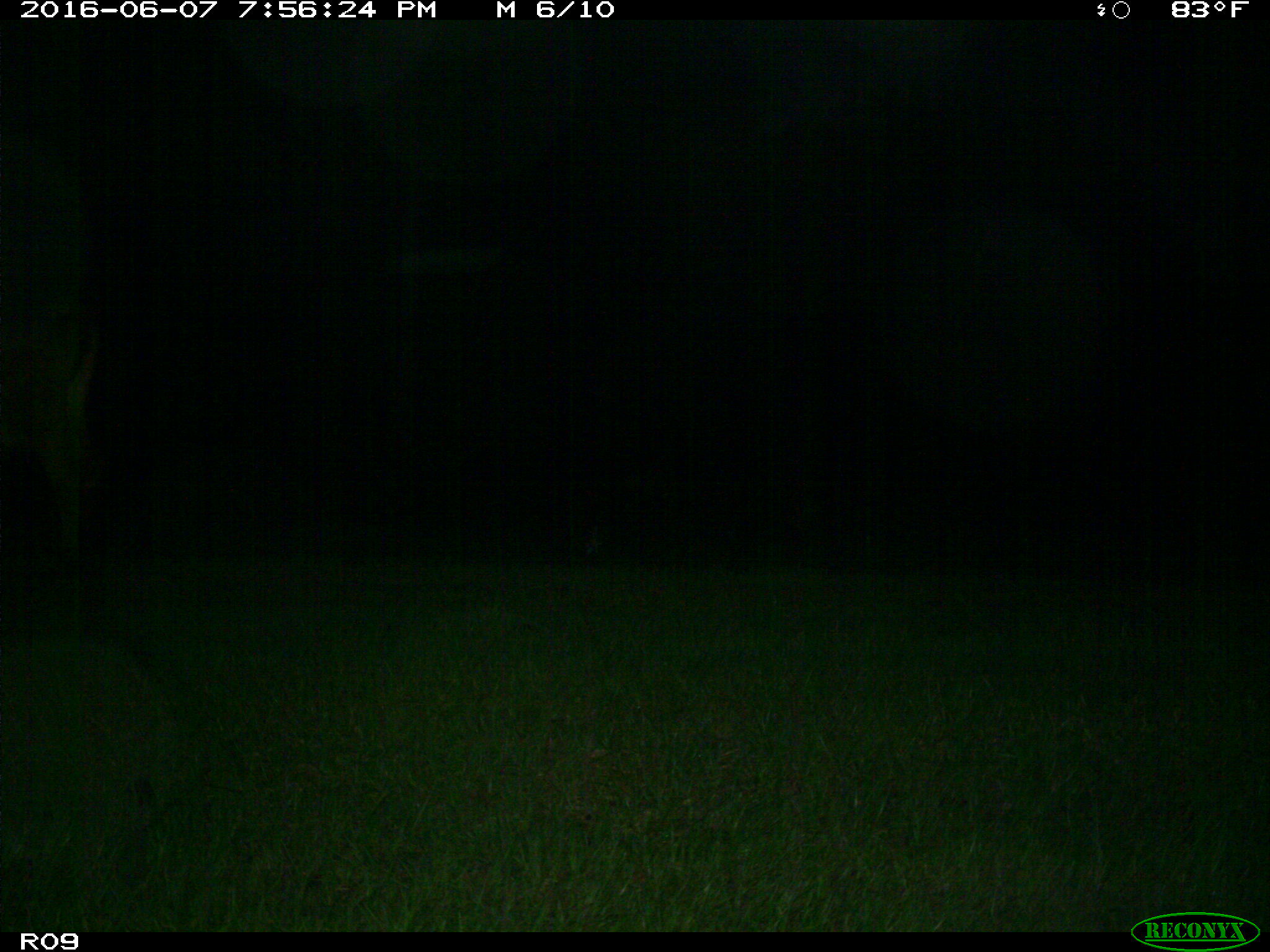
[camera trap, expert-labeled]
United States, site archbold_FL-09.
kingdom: Animalia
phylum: Chordata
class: Mammalia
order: Artiodactyla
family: Bovidae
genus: Bos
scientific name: Bos taurus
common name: domestic cow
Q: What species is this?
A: Bos taurus (domestic cow).